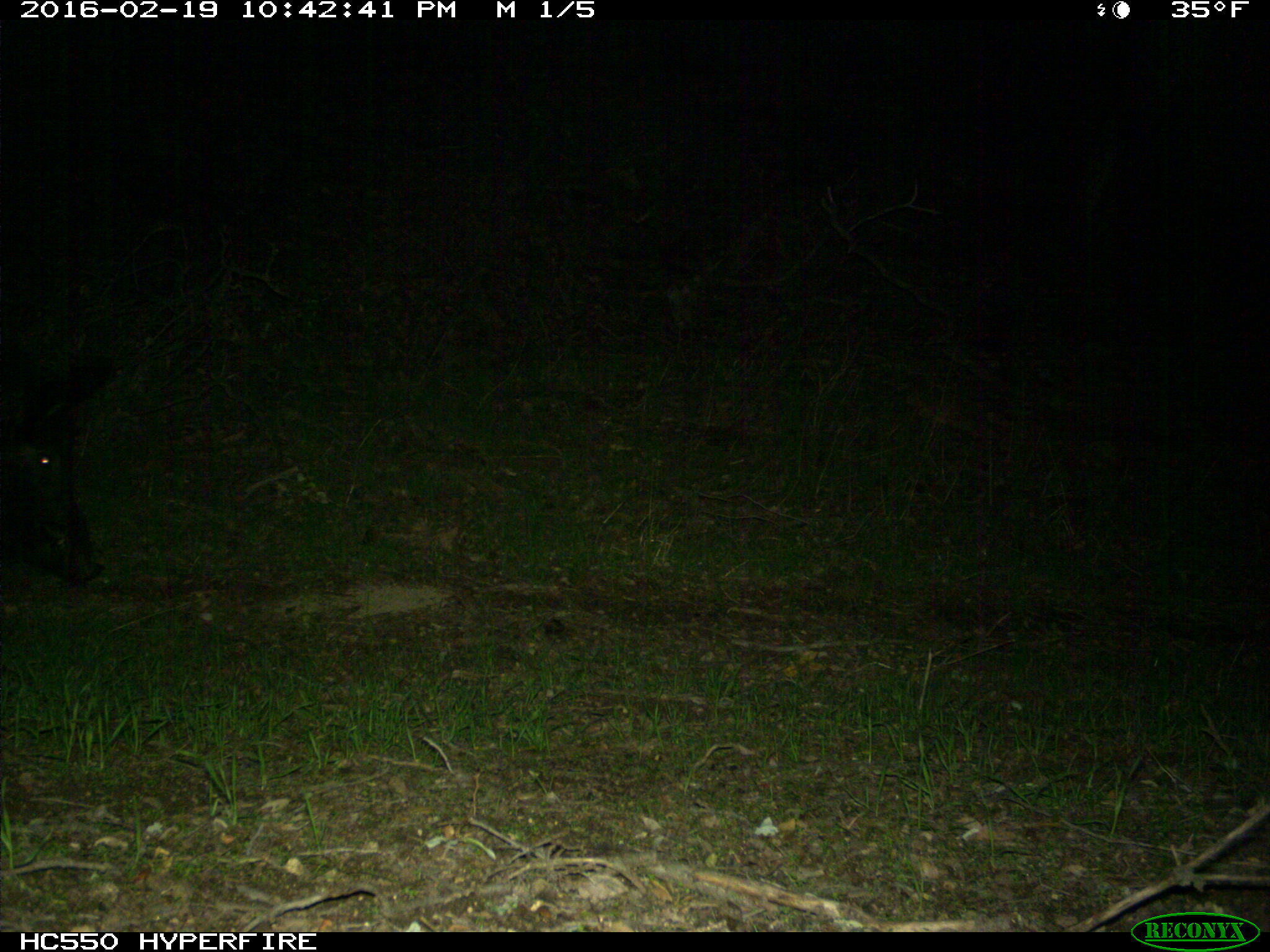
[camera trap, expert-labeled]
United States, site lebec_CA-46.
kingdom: Animalia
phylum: Chordata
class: Mammalia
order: Artiodactyla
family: Suidae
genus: Sus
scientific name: Sus scrofa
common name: wild boar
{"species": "Sus scrofa (wild boar)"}